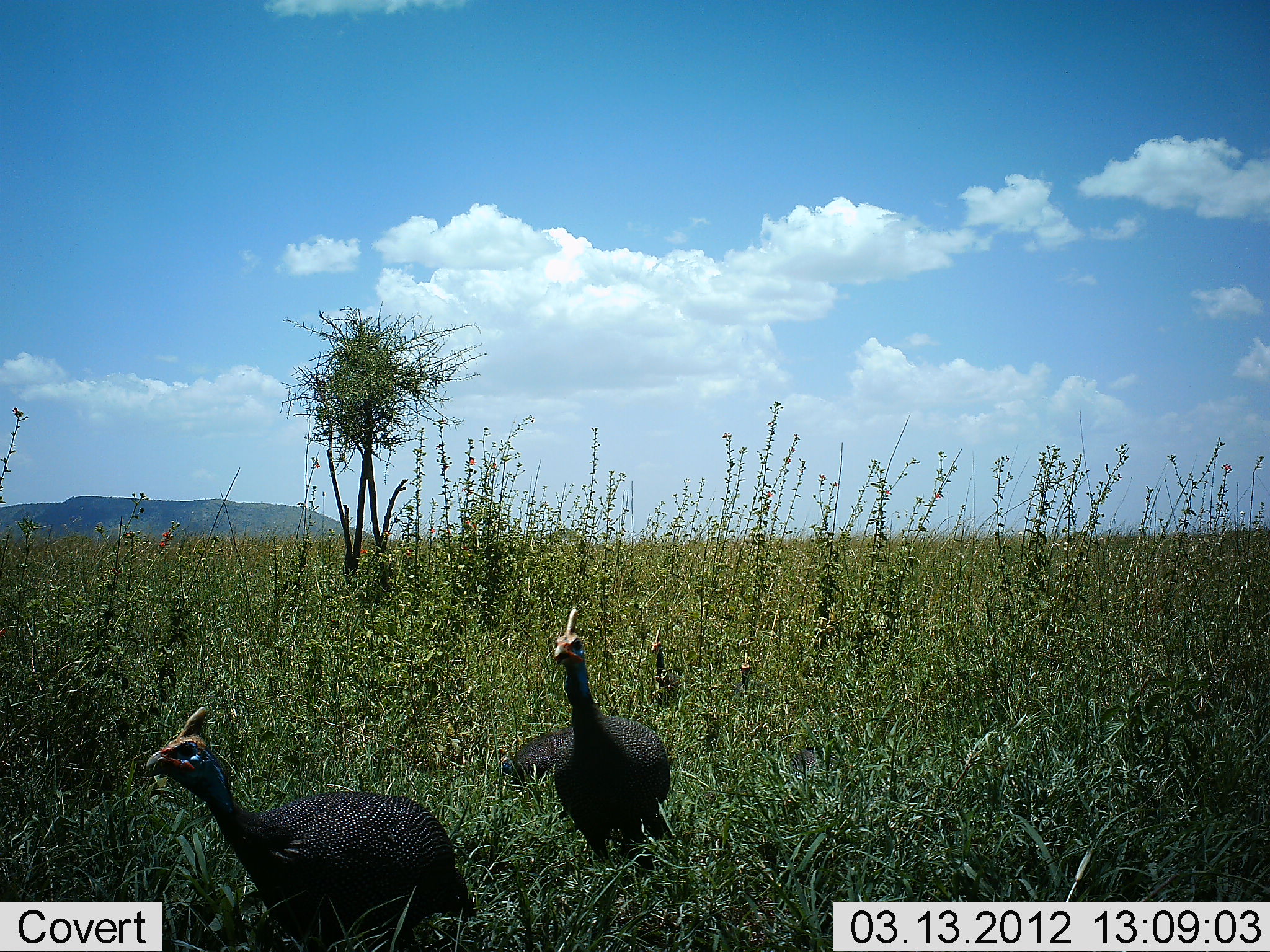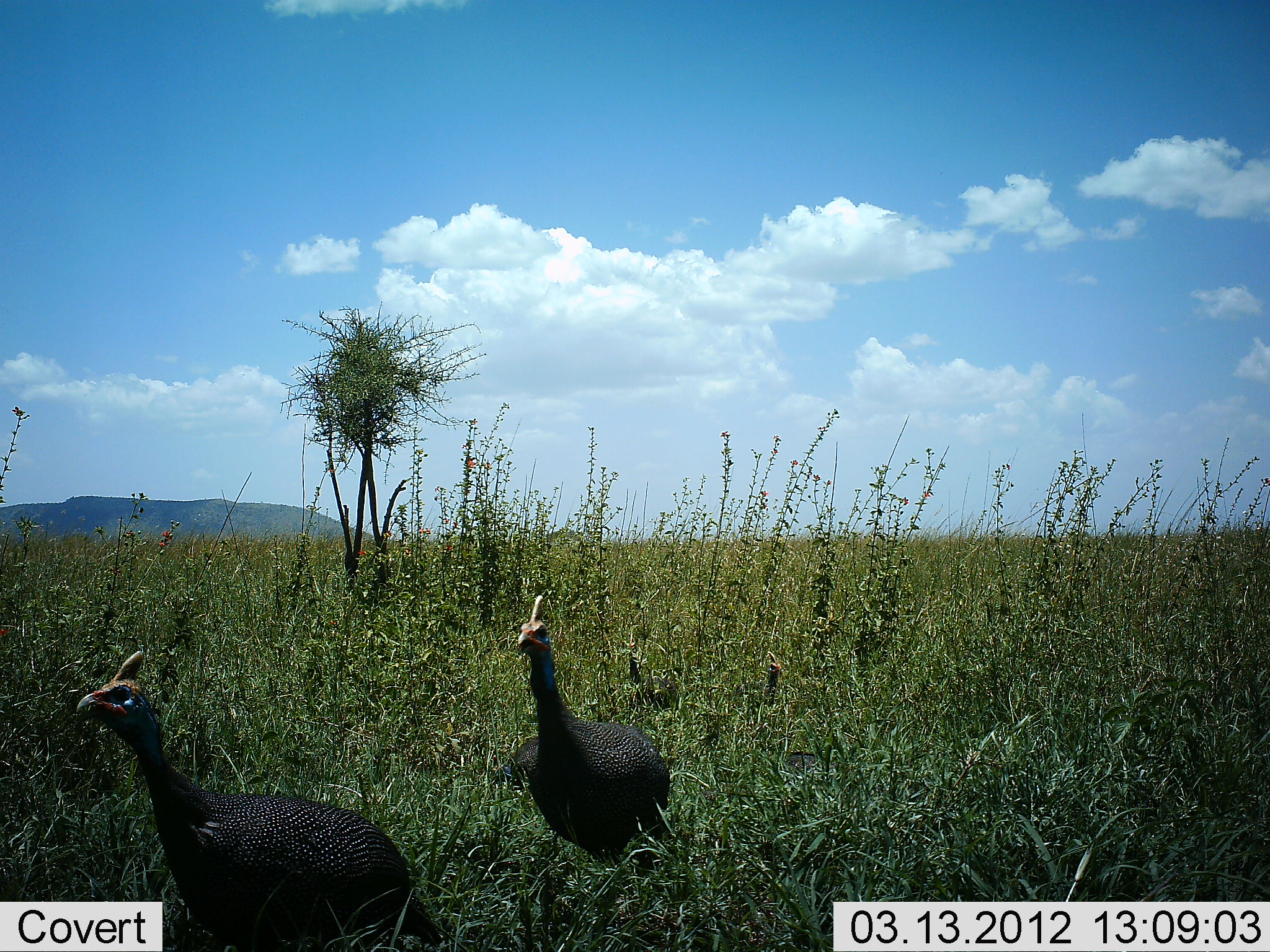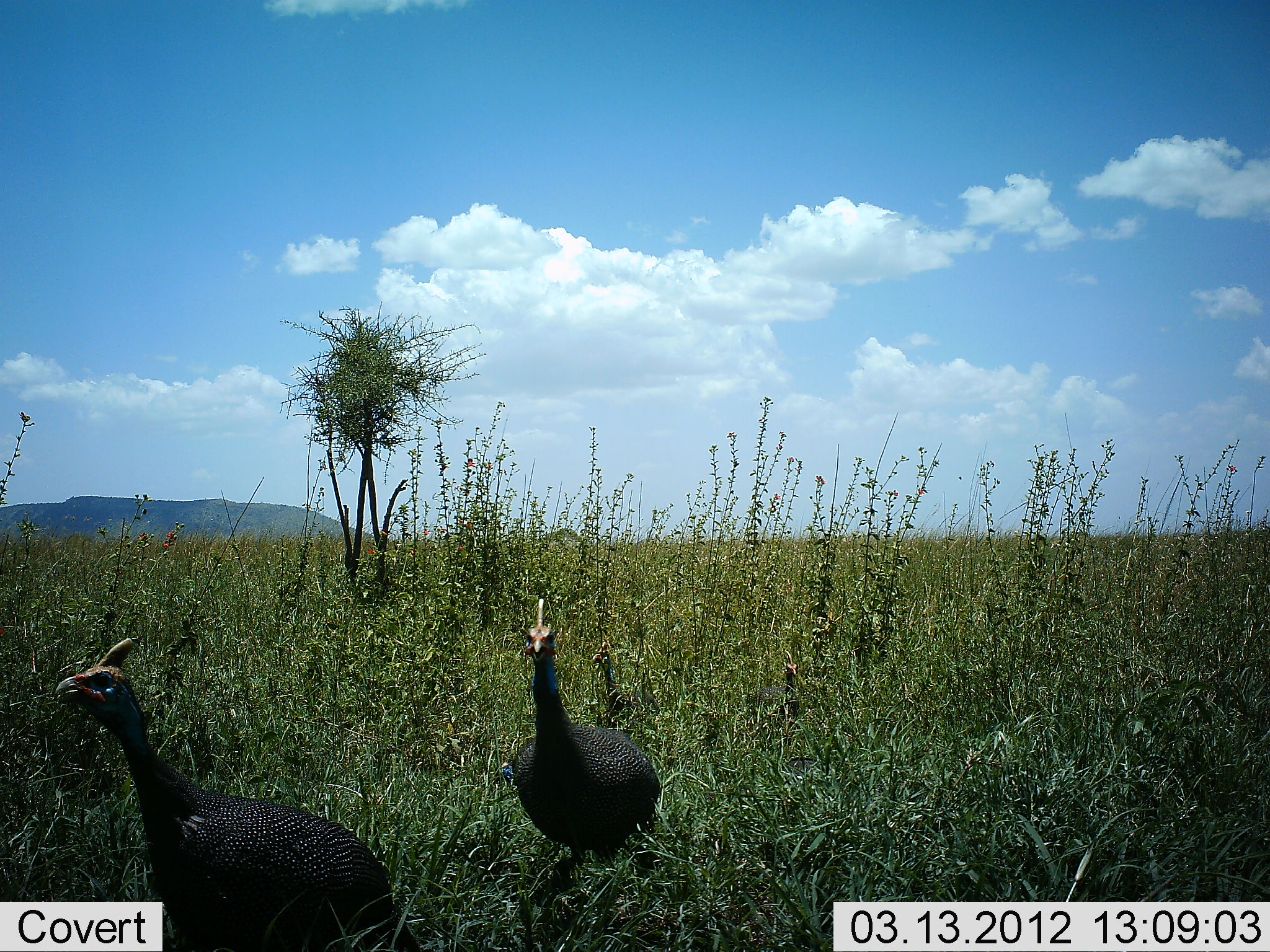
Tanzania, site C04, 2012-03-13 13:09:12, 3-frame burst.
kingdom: Animalia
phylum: Chordata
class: Aves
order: Galliformes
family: Numididae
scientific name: Numididae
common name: guinea fowl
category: guineafowl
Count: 2.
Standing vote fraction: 5%.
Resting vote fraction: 0%.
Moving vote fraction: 100%.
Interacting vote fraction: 0%.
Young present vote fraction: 14%.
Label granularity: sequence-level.